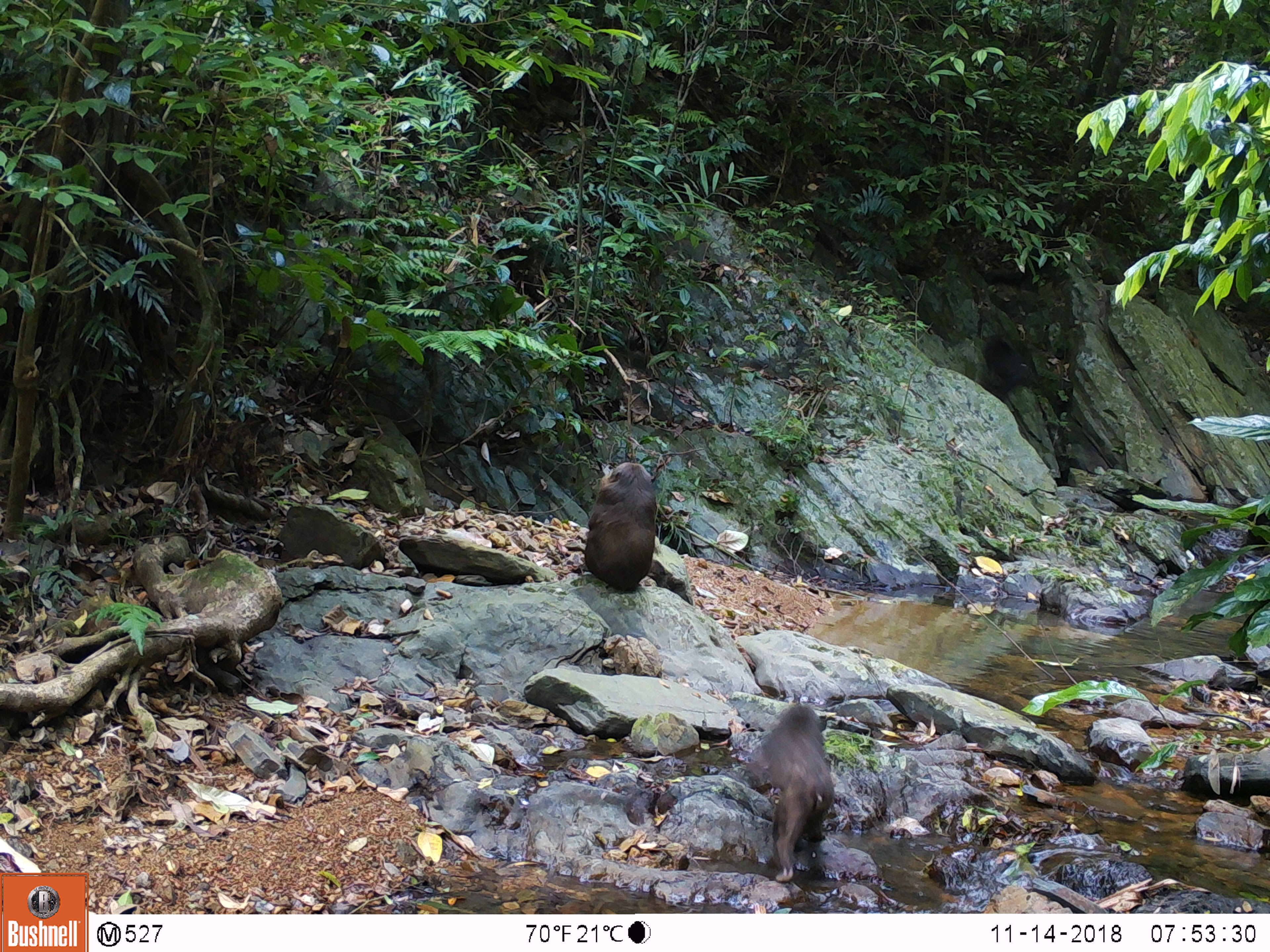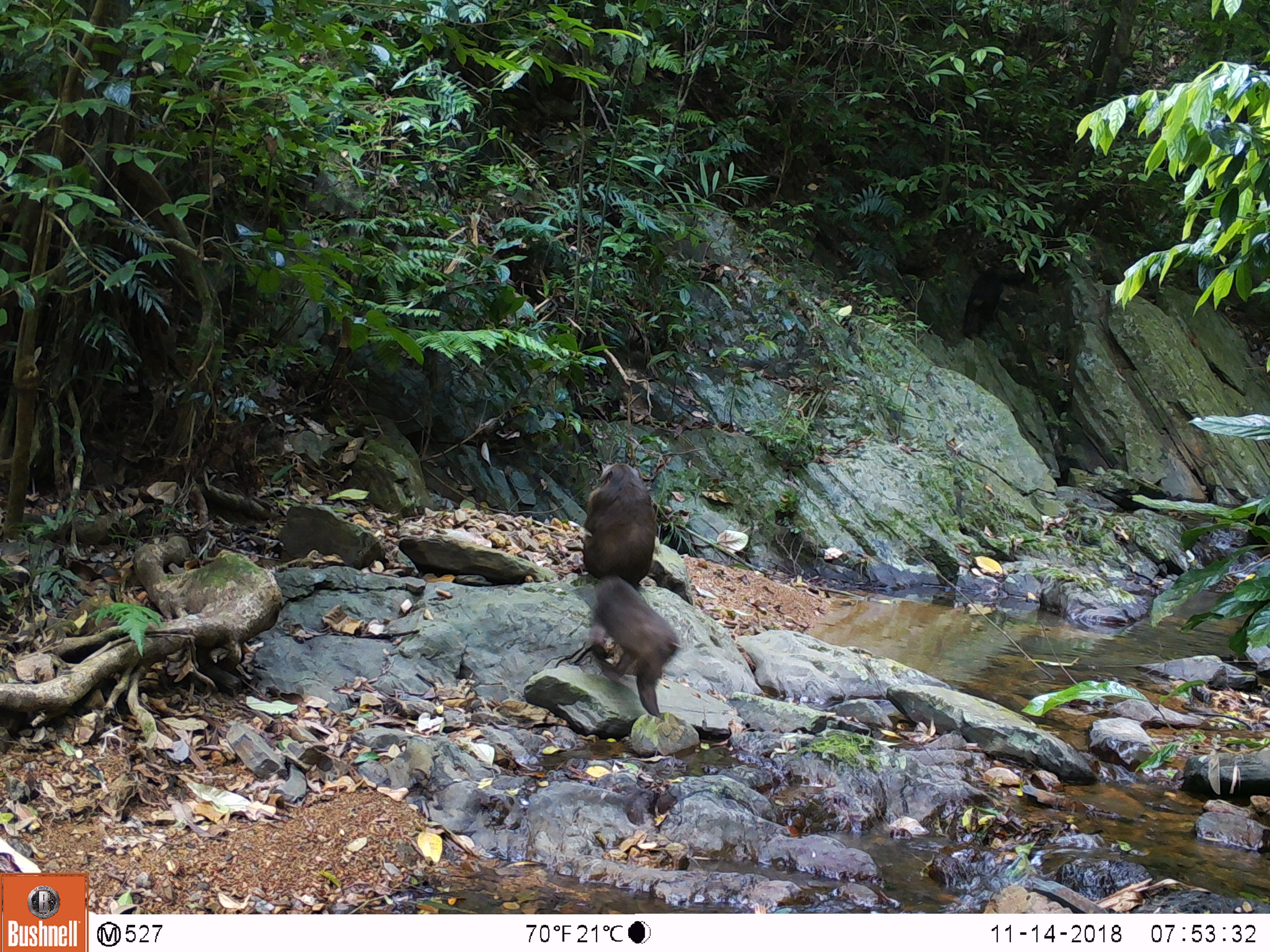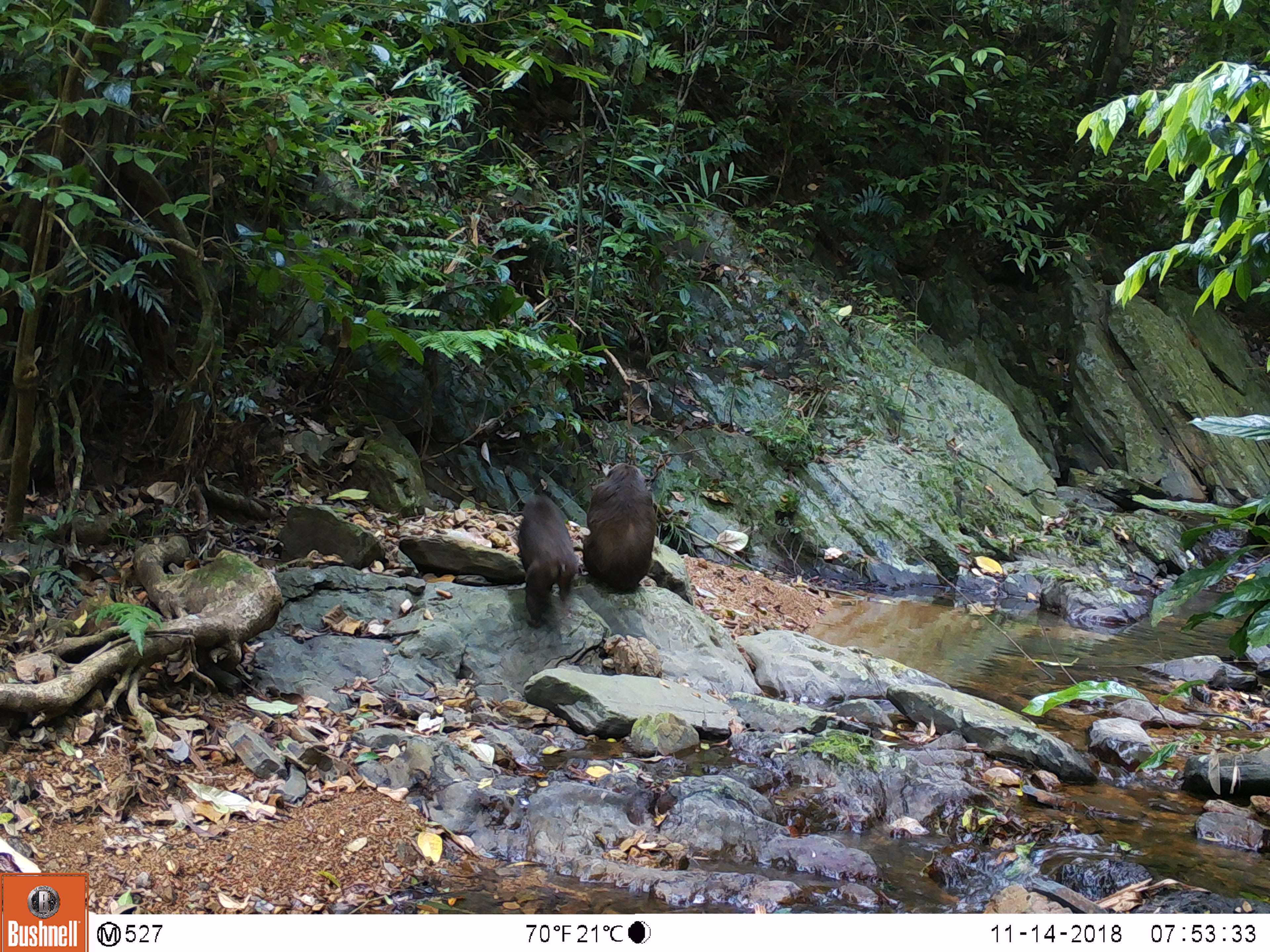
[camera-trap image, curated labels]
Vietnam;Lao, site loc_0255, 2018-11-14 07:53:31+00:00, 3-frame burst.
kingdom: Animalia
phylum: Chordata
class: Mammalia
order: Primates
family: Cercopithecidae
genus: Macaca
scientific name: Macaca arctoides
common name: stump-tailed macaque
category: stump tailed macaque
Stump tailed macaque (stump-tailed macaque) (Macaca arctoides). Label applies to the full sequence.